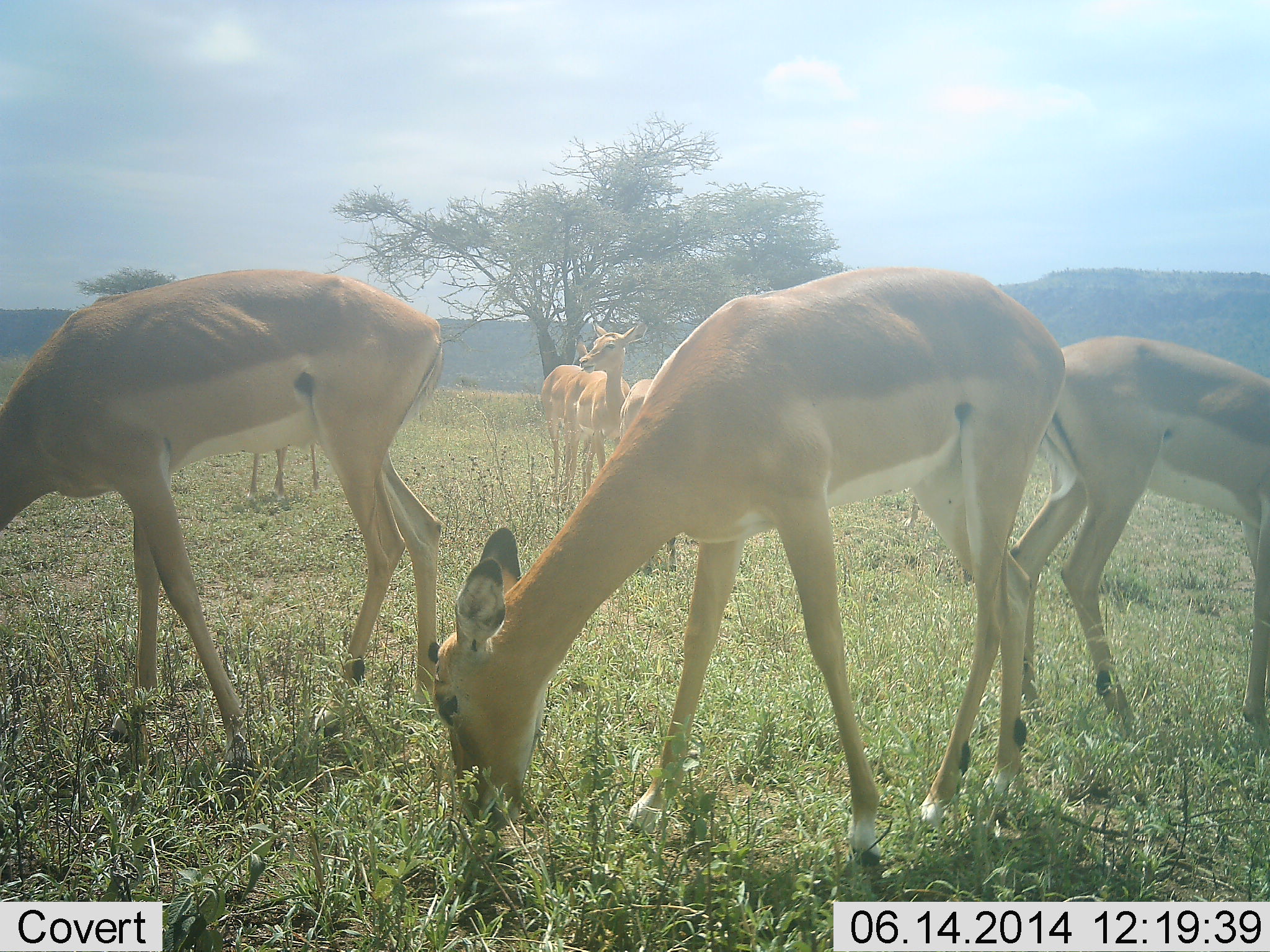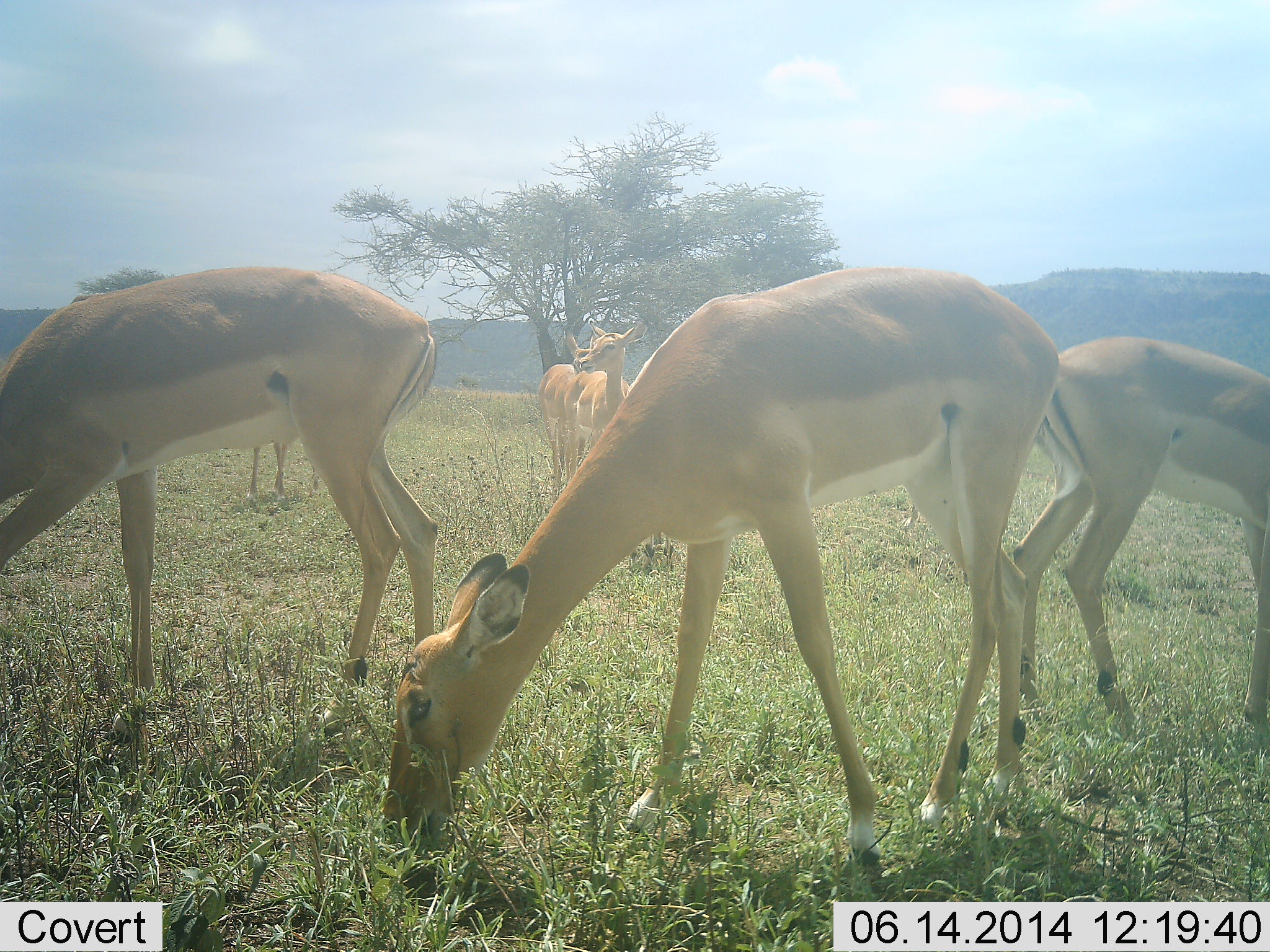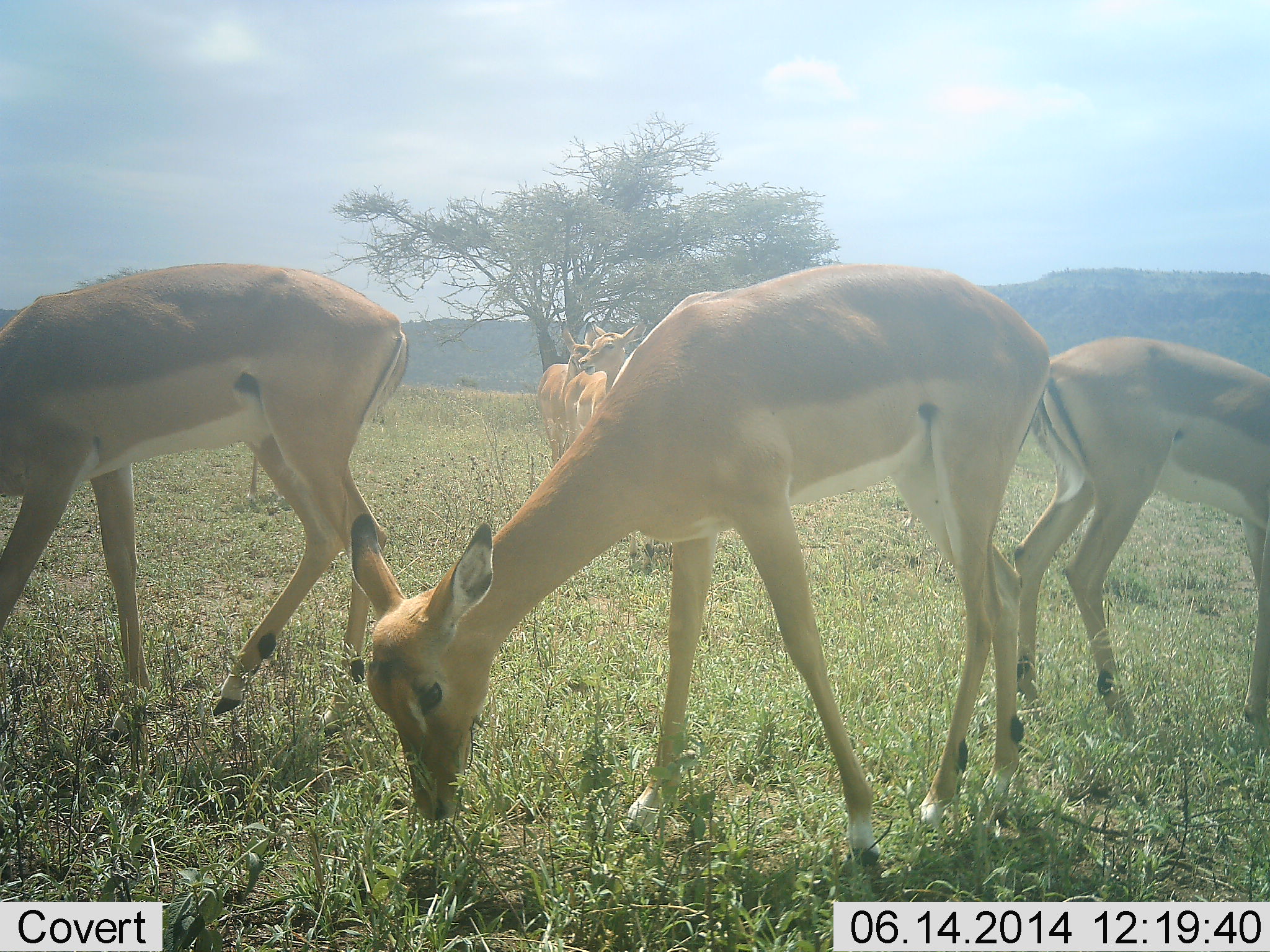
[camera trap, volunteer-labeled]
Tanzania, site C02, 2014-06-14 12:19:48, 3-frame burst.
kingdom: Animalia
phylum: Chordata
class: Mammalia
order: Artiodactyla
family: Bovidae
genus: Aepyceros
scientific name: Aepyceros melampus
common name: impala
Impala (Aepyceros melampus), count 6. Behavior (volunteer vote fractions): standing 90%, resting 0%, moving 10%, interacting 0%. Young present (vote fraction): 10%. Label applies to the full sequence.